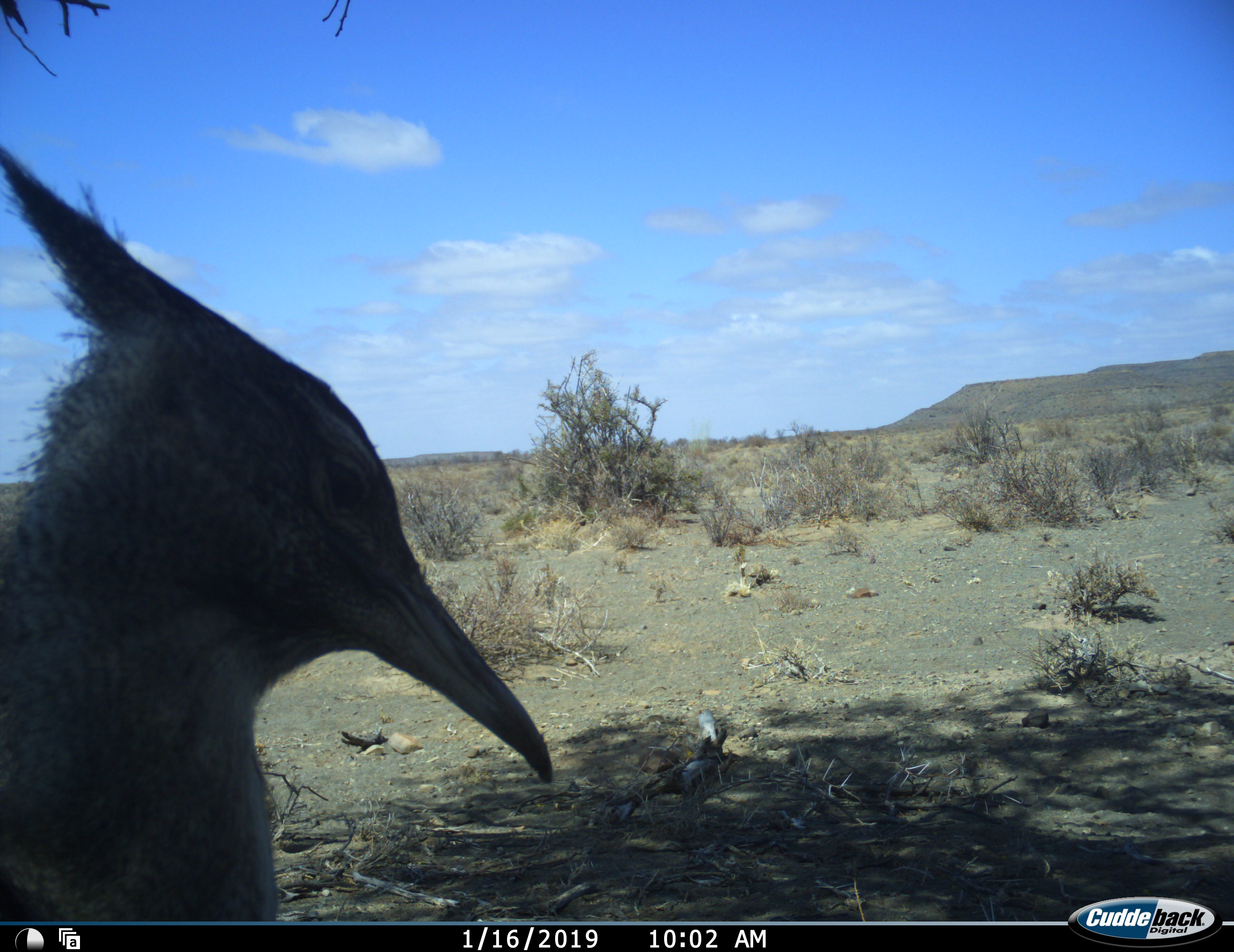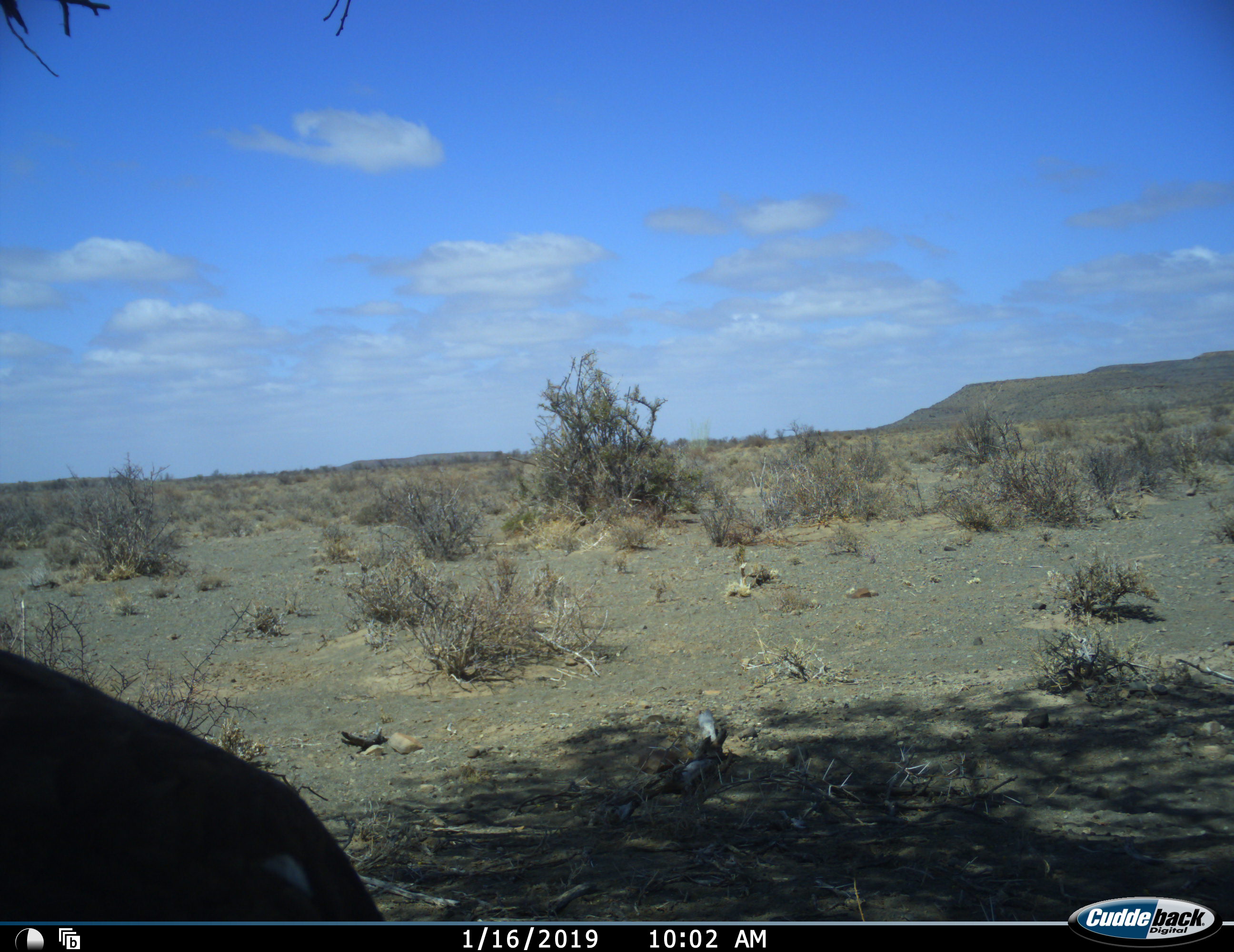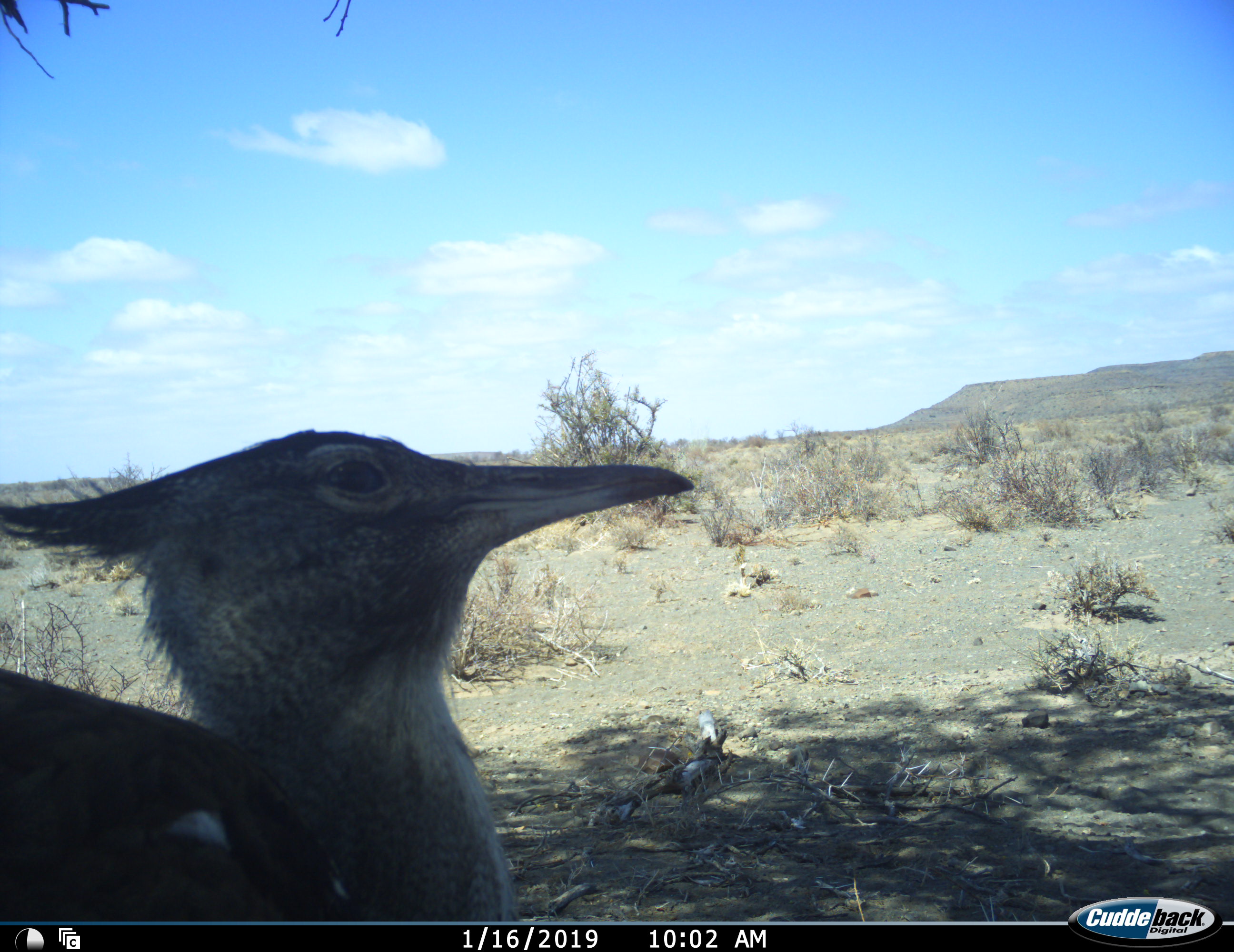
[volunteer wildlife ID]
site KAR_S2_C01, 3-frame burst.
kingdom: Animalia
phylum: Chordata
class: Aves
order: Otidiformes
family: Otididae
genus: Ardeotis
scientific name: Ardeotis kori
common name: kori bustard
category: bustardkori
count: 1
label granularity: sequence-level